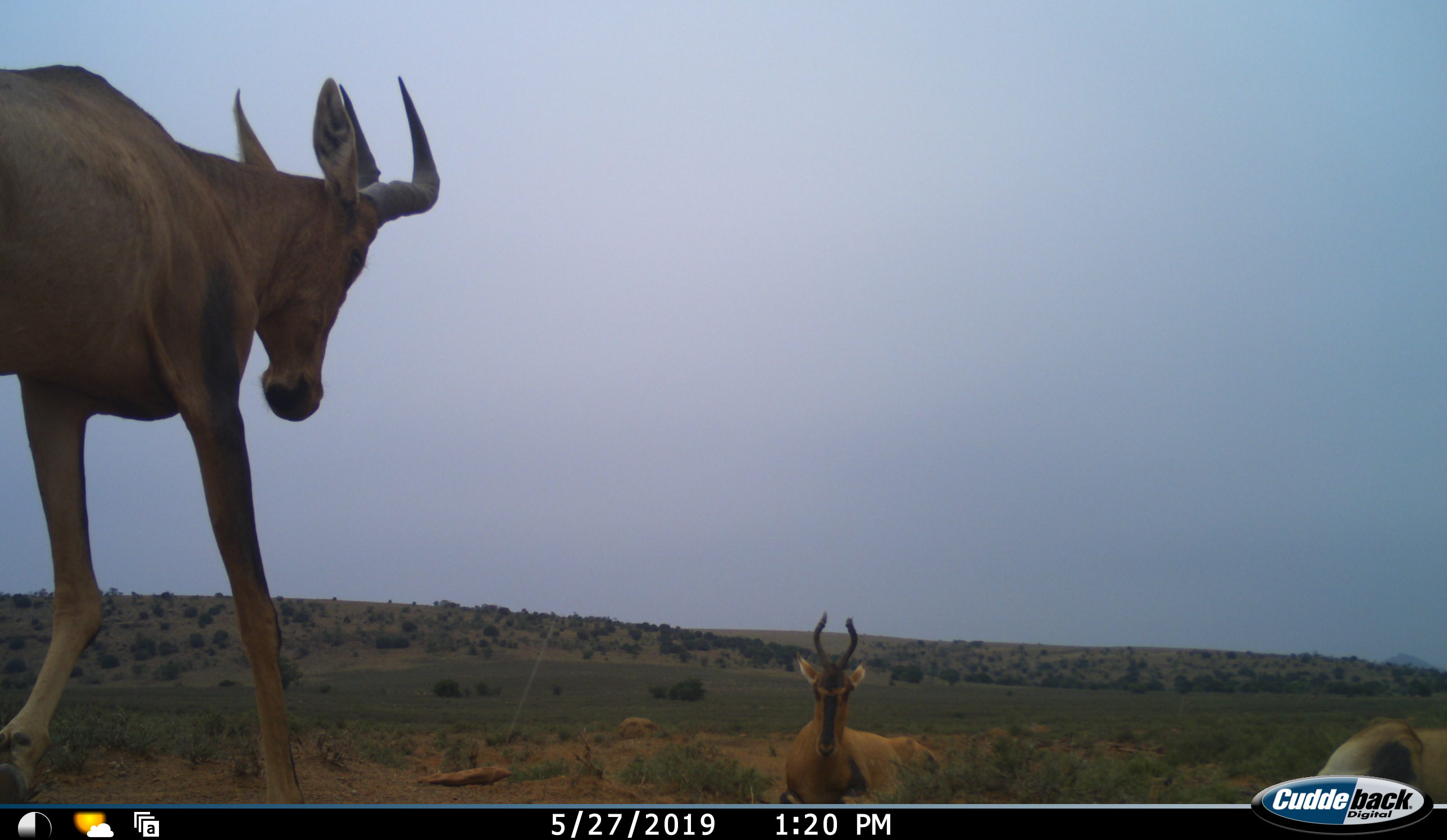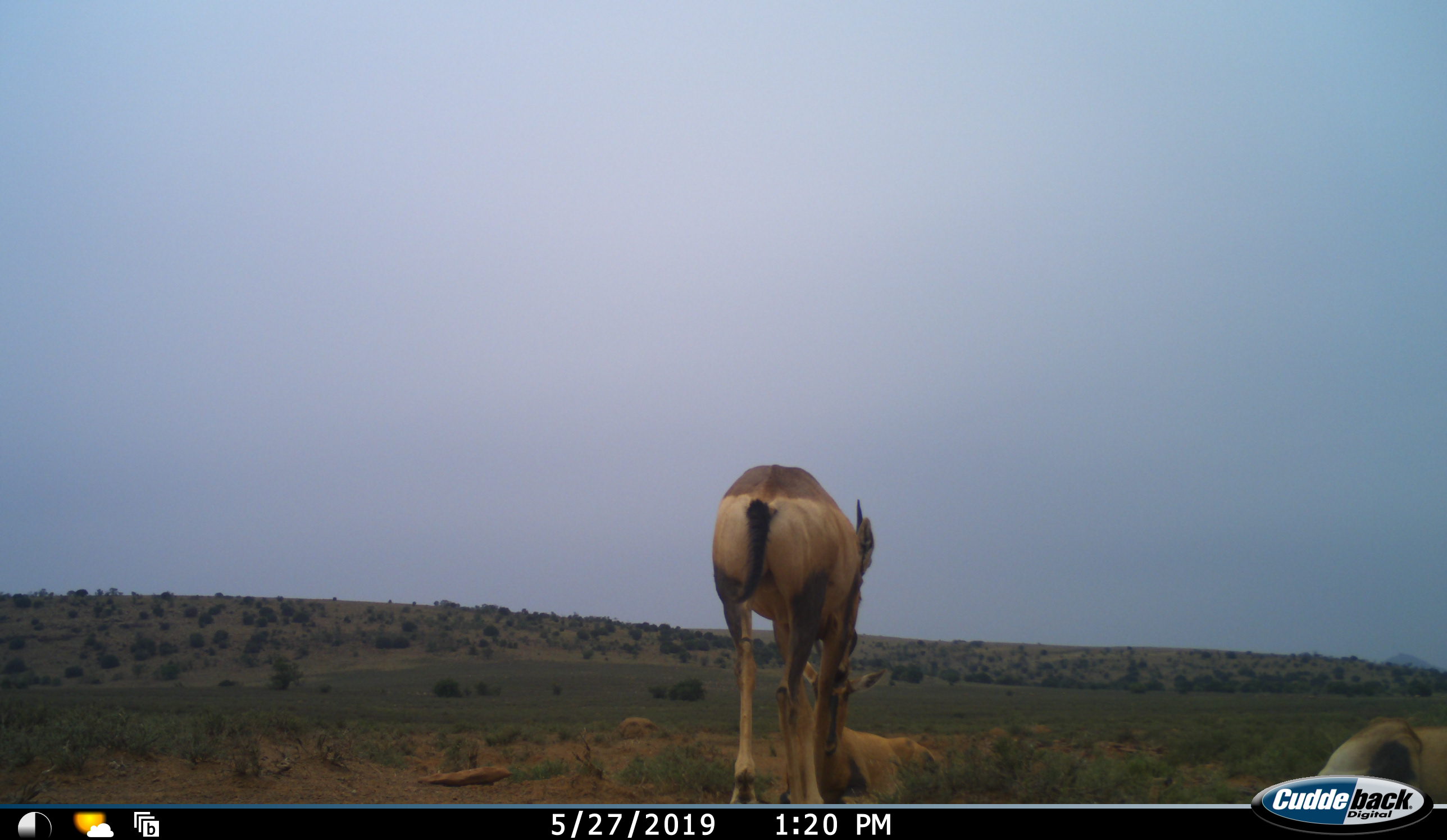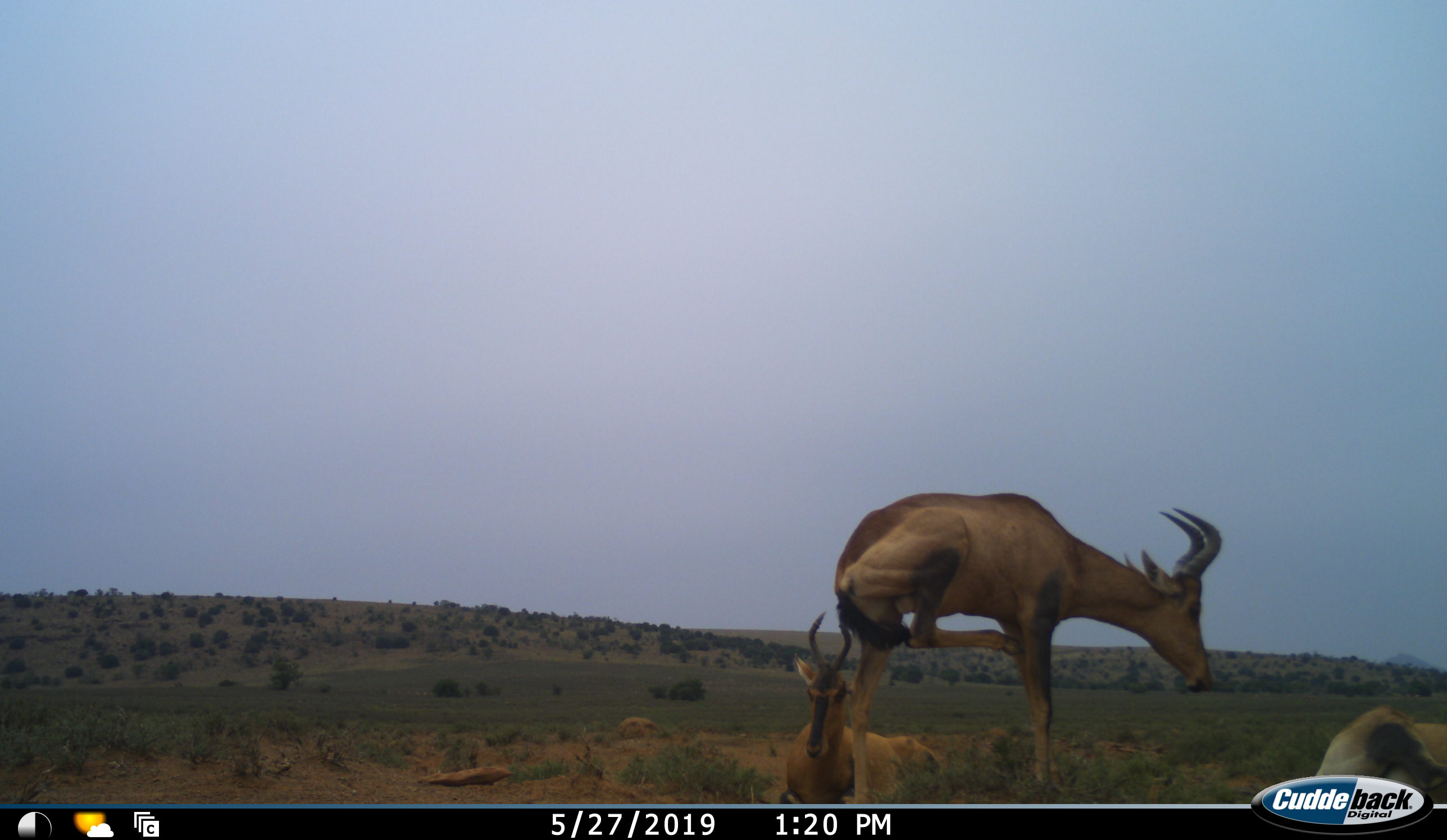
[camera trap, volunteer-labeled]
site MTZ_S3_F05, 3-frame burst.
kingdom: Animalia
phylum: Chordata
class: Mammalia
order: Artiodactyla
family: Bovidae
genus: Alcelaphus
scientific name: Alcelaphus buselaphus caama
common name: red hartebeest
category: hartebeestred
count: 3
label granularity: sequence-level